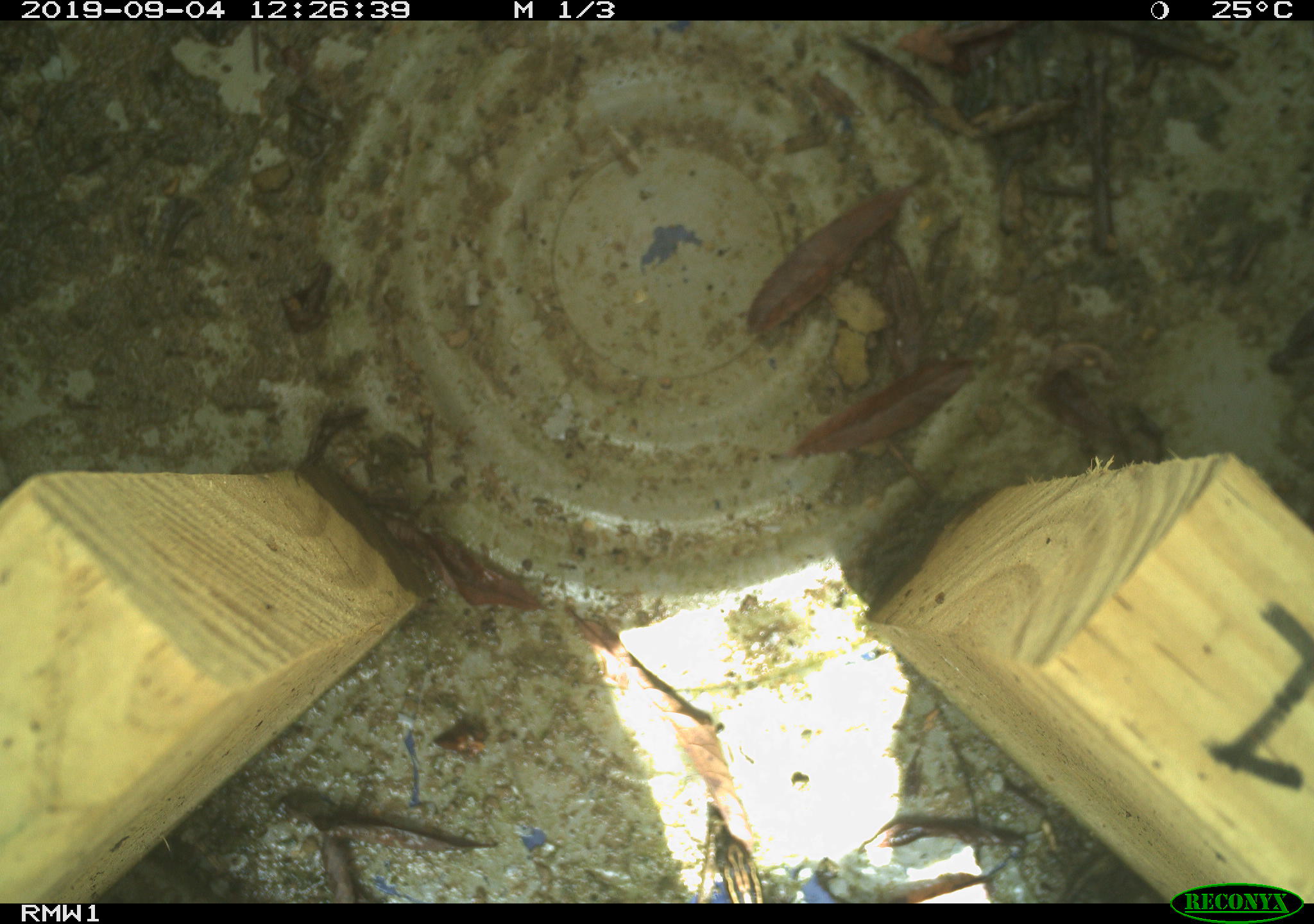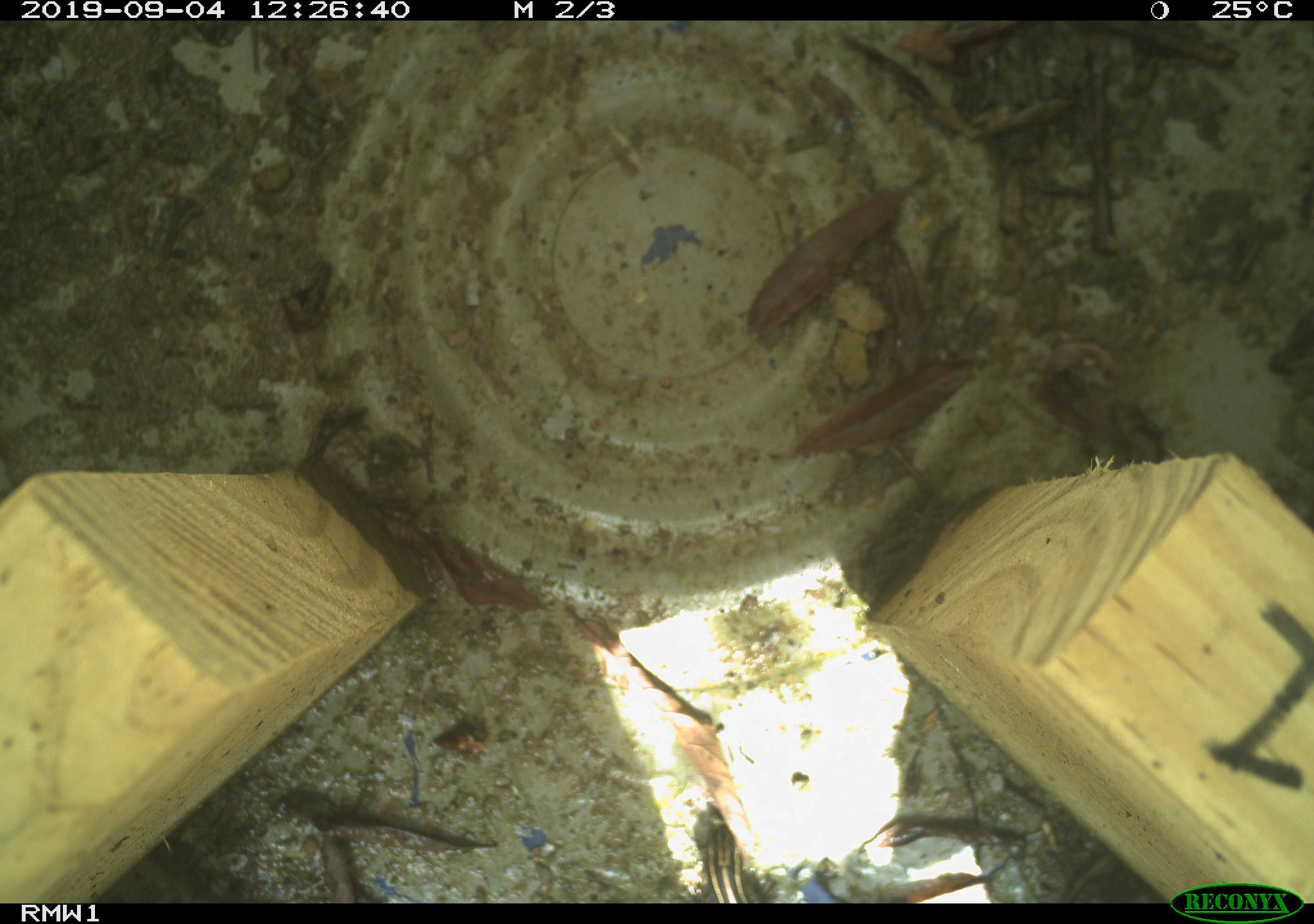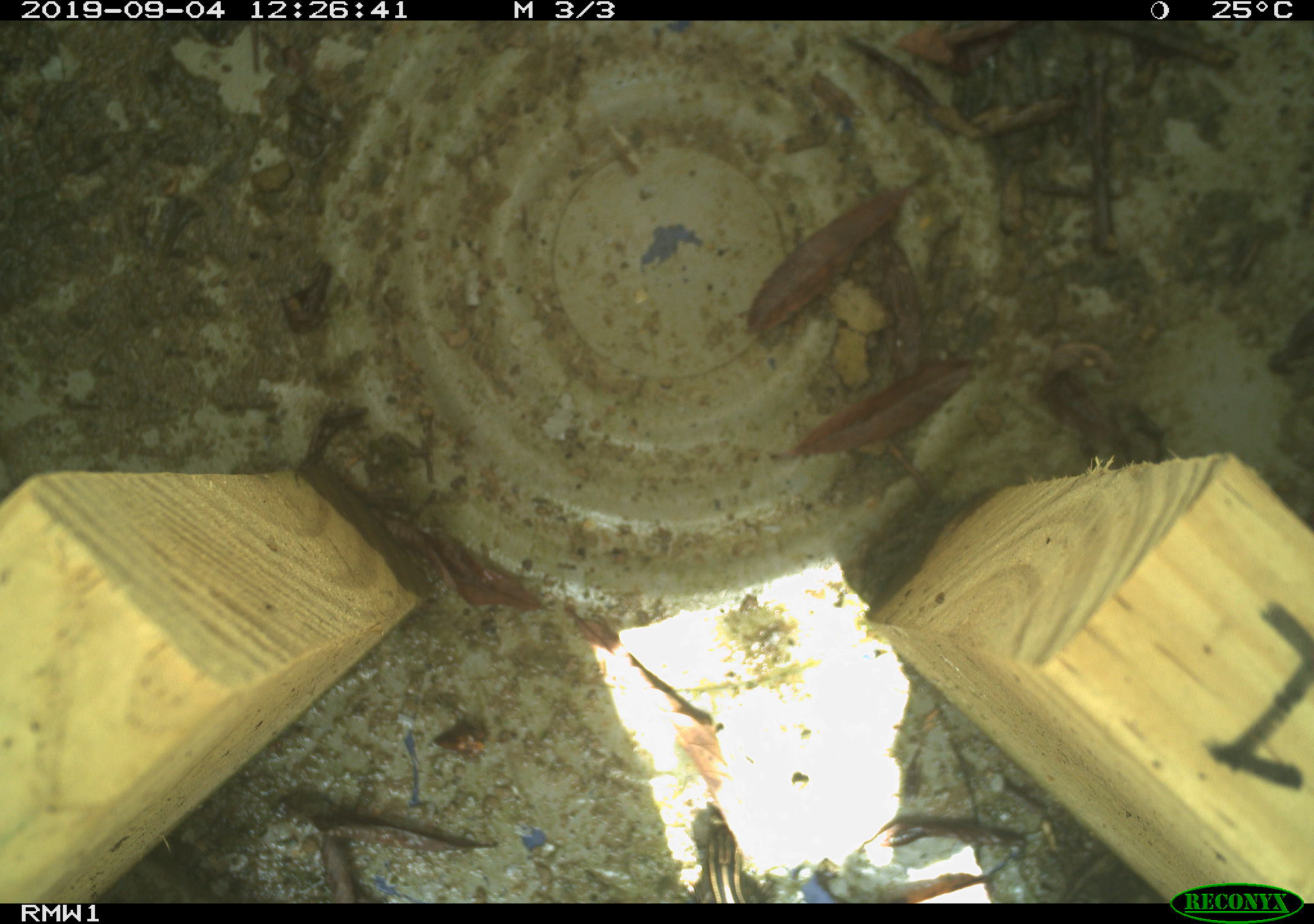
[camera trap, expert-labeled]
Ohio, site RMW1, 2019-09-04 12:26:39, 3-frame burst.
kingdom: Animalia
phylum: Chordata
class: Reptilia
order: Squamata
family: Scincidae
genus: Plestiodon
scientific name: Plestiodon fasciatus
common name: common five-lined skink